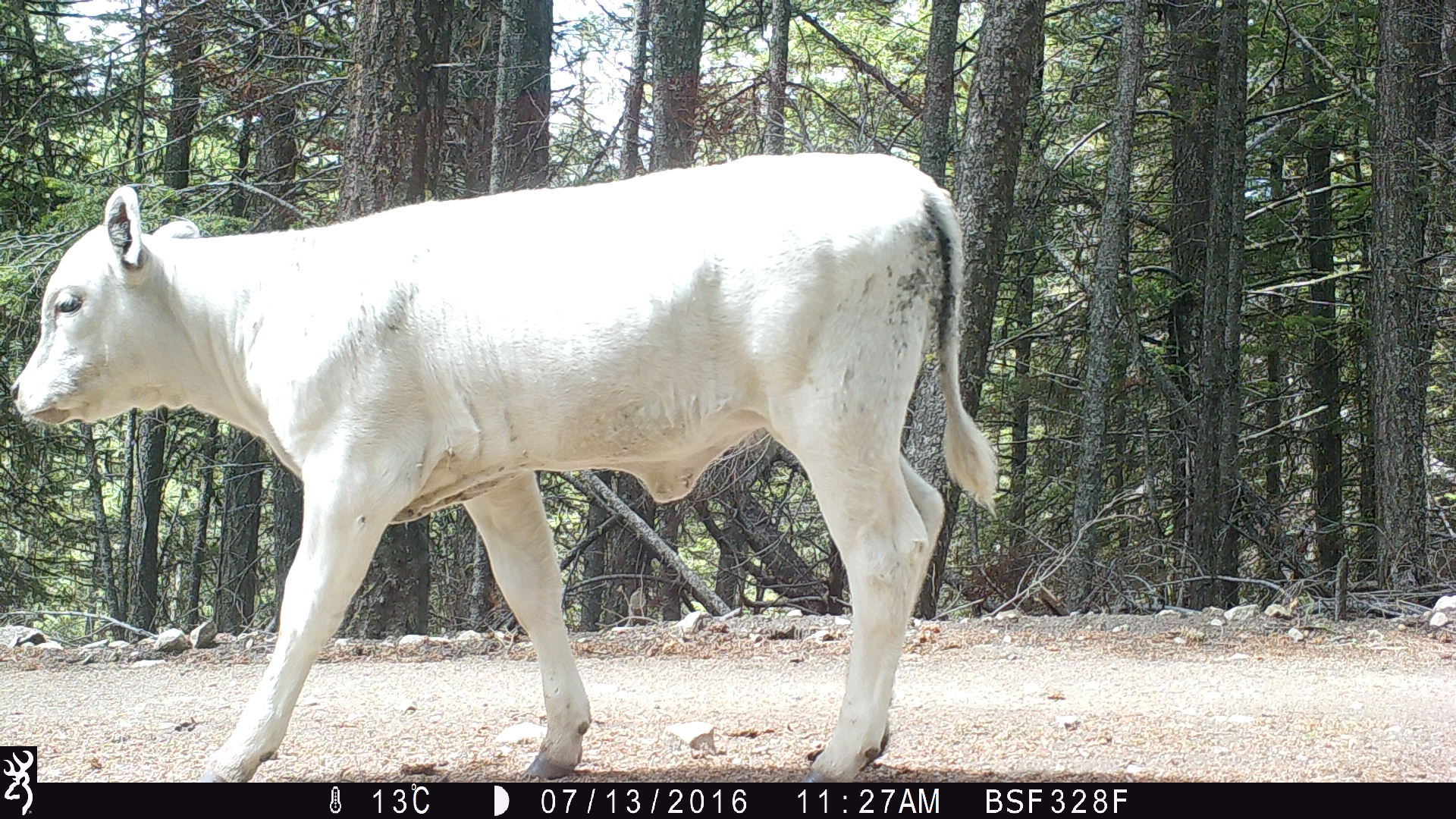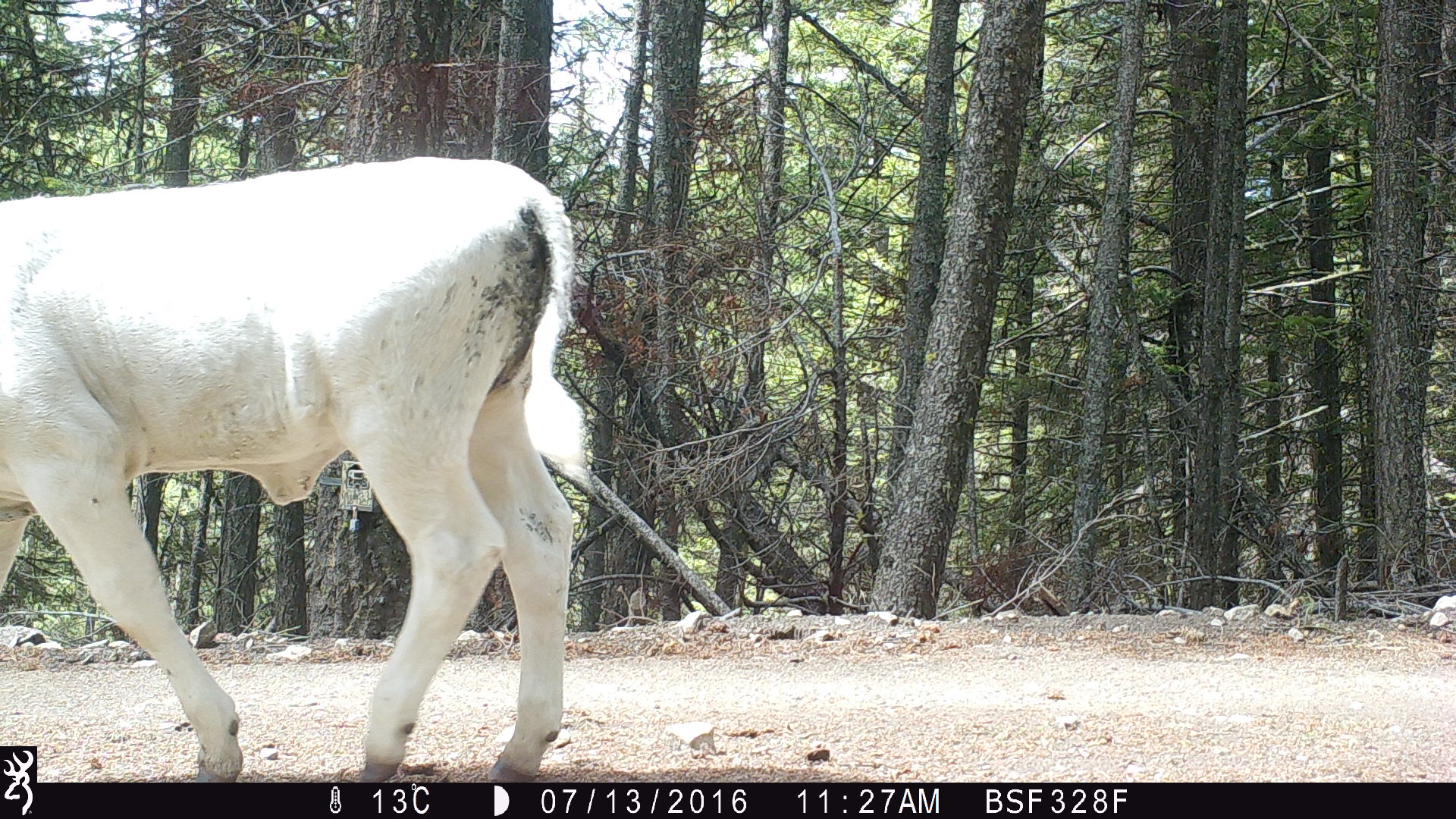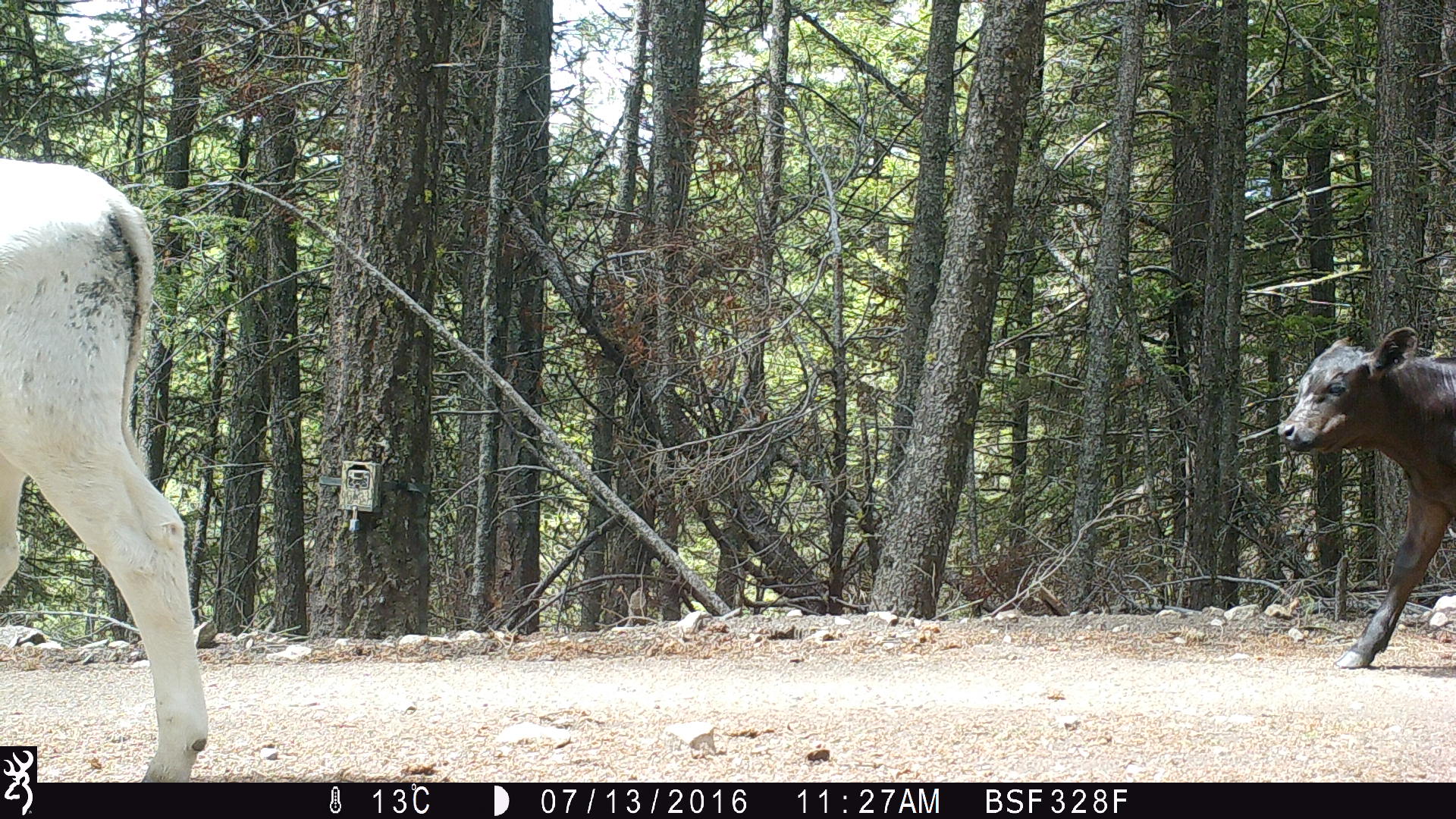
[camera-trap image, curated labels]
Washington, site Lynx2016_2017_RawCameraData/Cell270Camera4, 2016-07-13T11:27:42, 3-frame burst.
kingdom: Animalia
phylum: Chordata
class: Mammalia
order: Artiodactyla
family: Bovidae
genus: Bos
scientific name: Bos taurus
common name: domestic cattle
Domestic cattle (Bos taurus). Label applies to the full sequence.